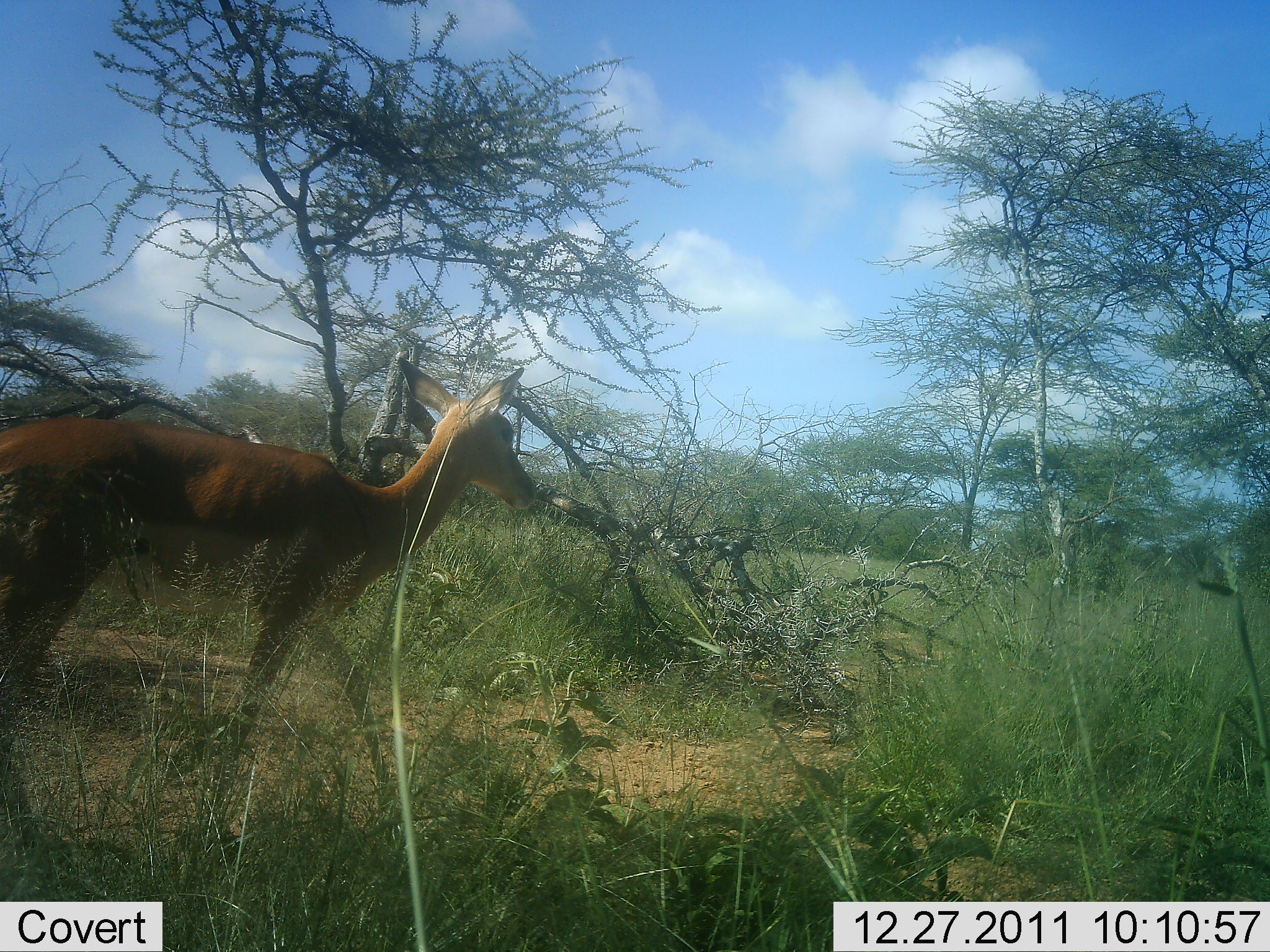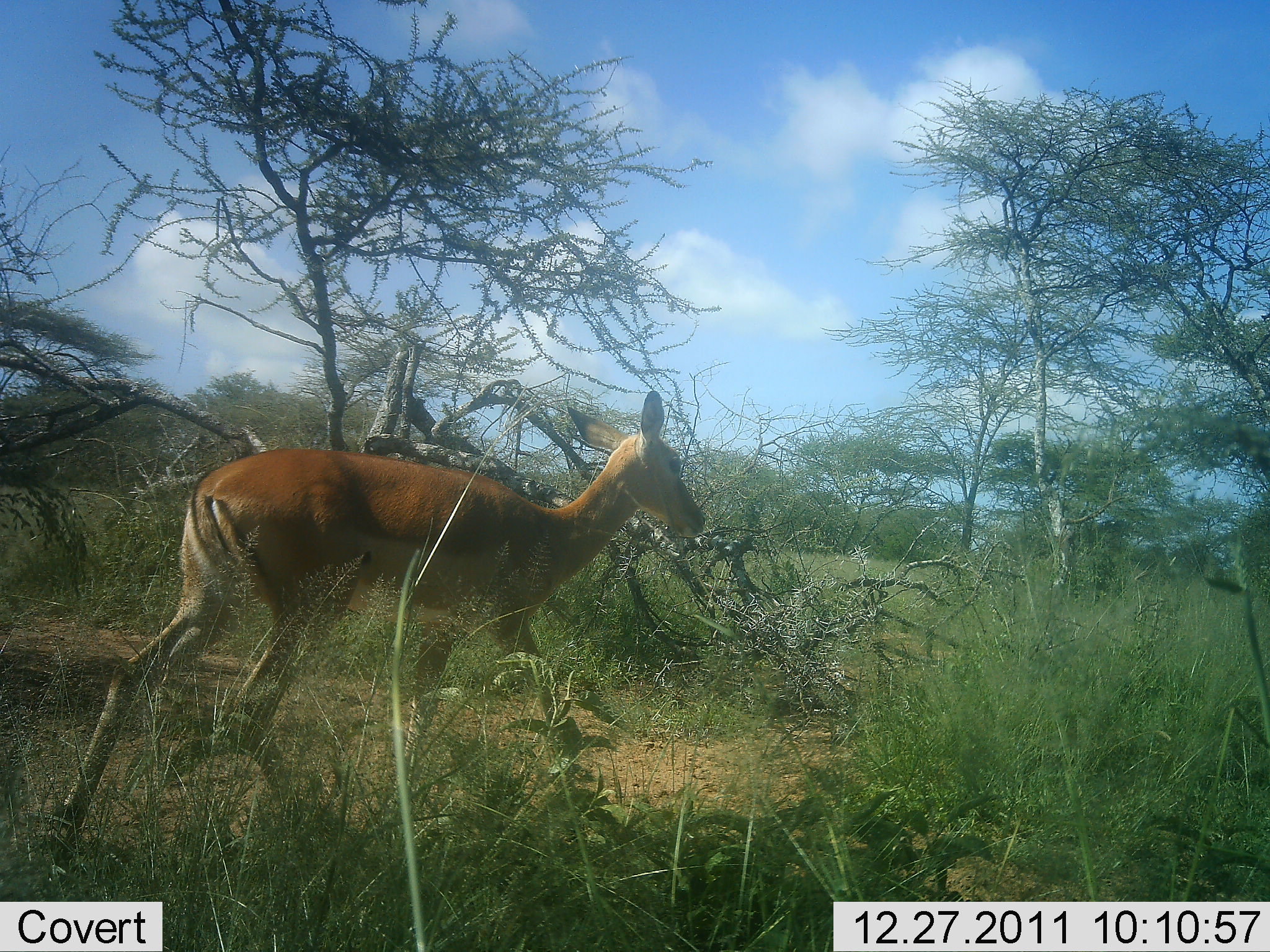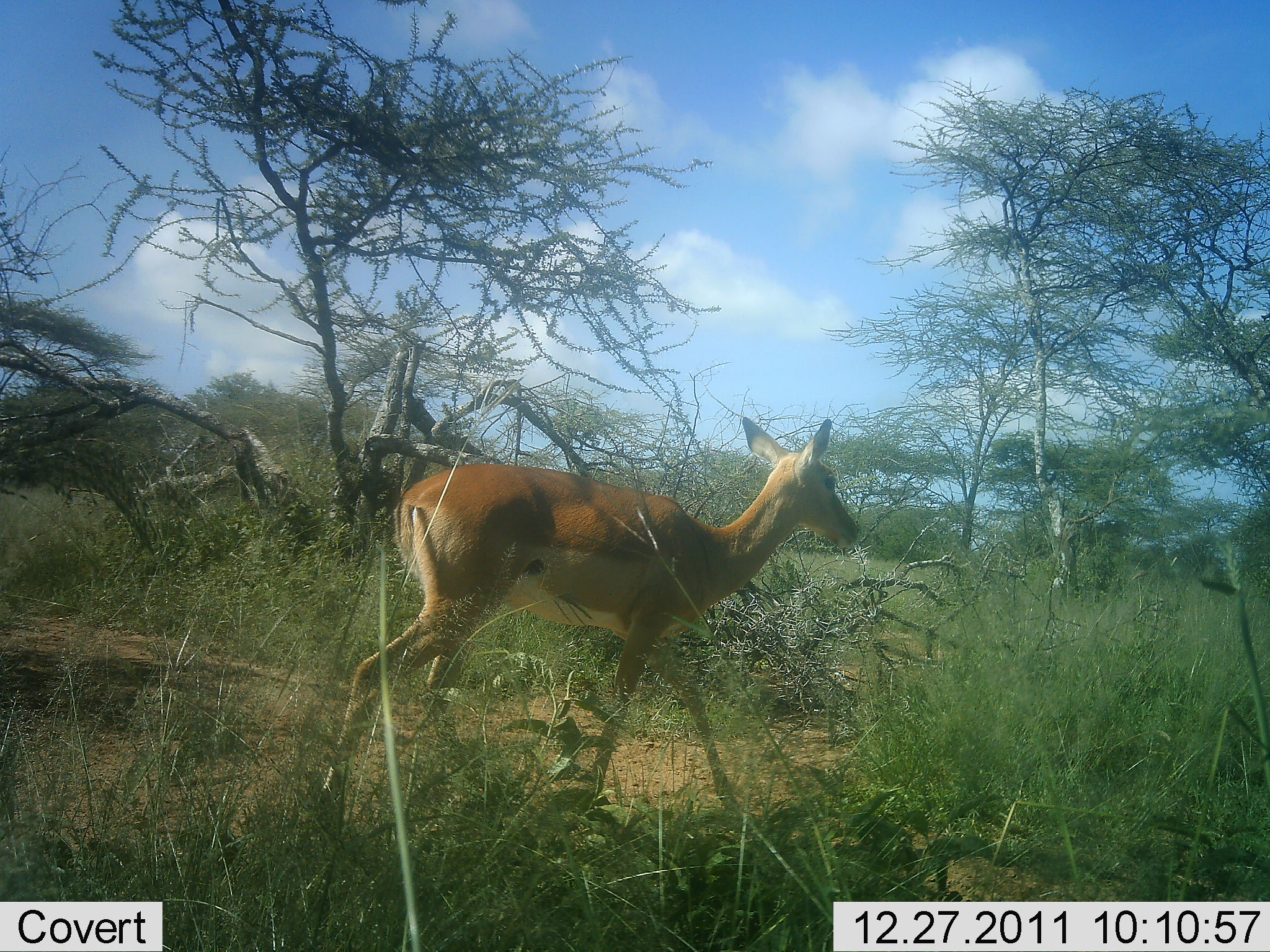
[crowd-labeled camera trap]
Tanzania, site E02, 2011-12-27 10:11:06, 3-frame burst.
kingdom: Animalia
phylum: Chordata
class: Mammalia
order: Artiodactyla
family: Bovidae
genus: Aepyceros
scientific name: Aepyceros melampus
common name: impala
Impala (Aepyceros melampus), count 1. Behavior (volunteer vote fractions): standing 0%, resting 0%, moving 100%, interacting 0%. Young present (vote fraction): 0%. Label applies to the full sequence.